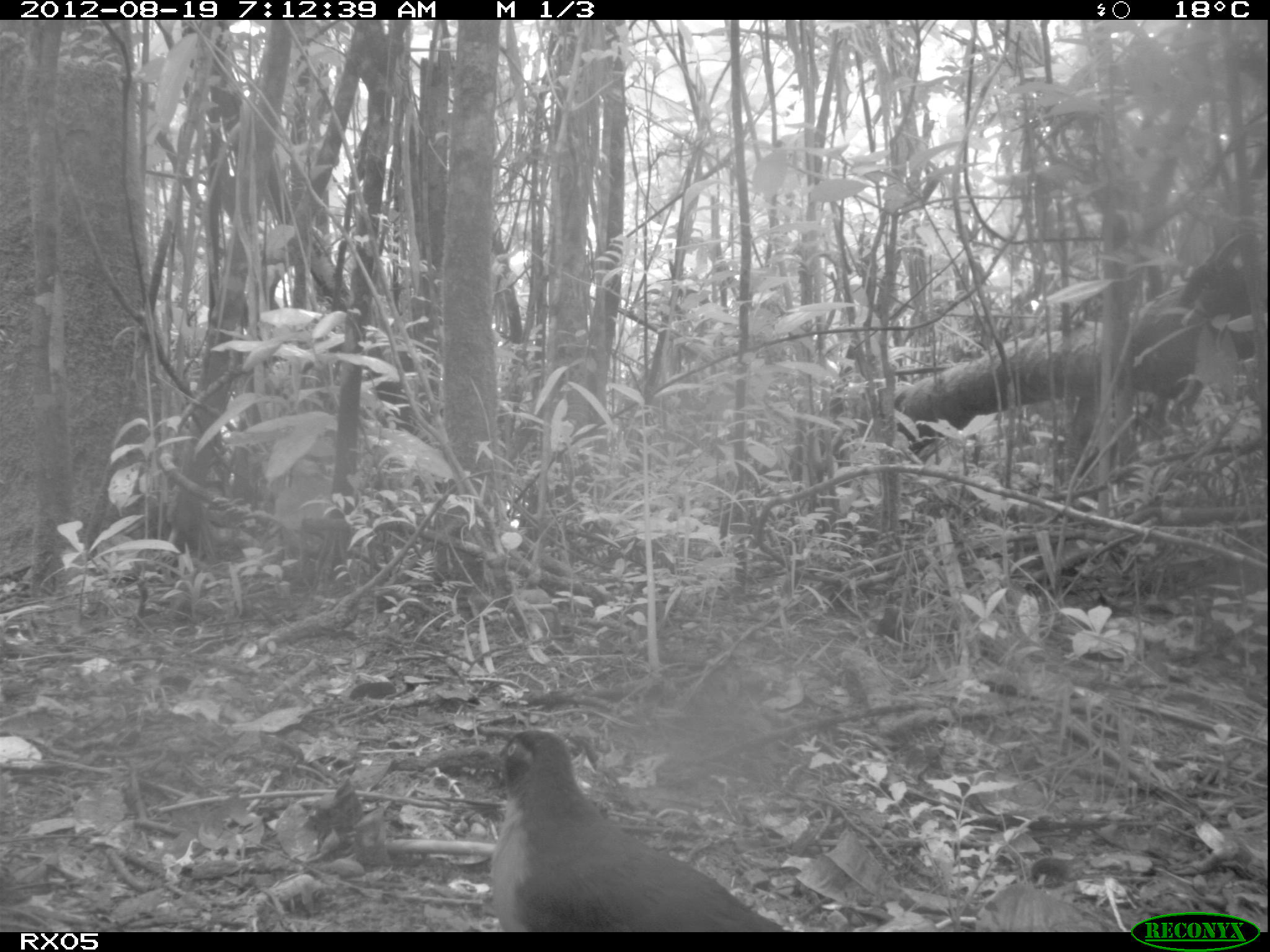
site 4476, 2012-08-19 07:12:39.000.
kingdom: Animalia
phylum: Chordata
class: Aves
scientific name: Aves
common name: bird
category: unknown bird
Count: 1.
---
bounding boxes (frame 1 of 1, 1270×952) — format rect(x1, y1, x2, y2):
unknown bird: rect(476, 728, 784, 932)